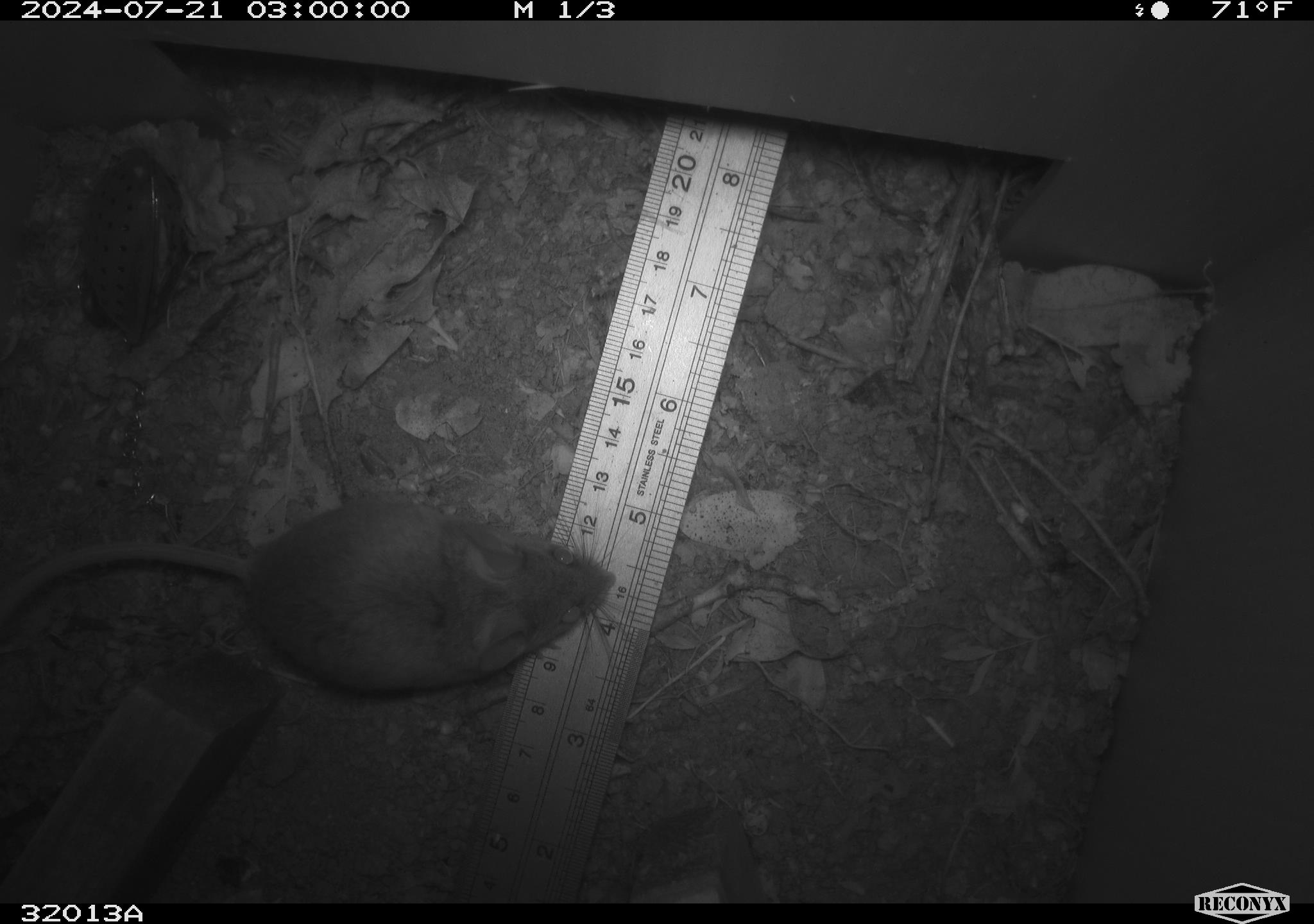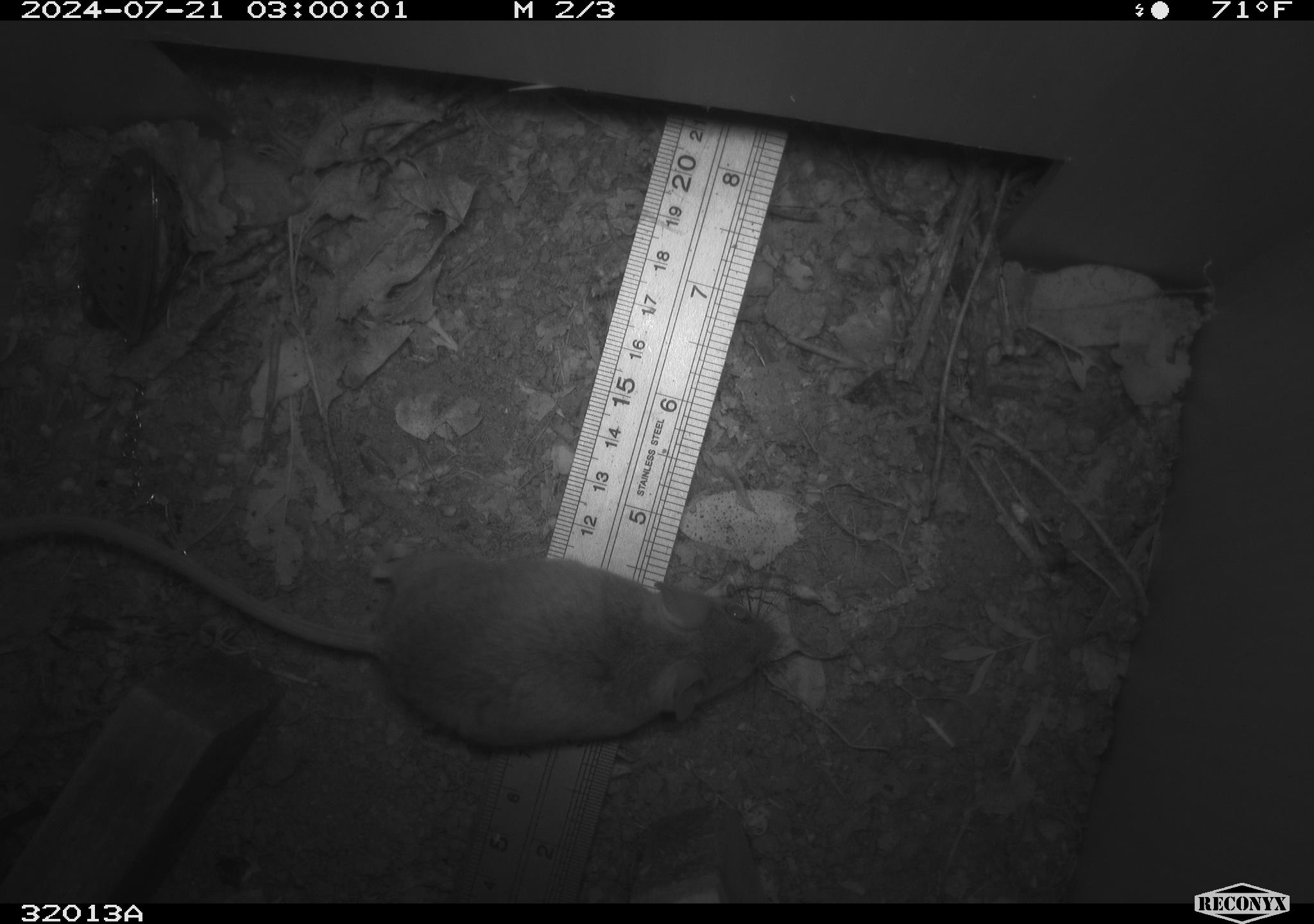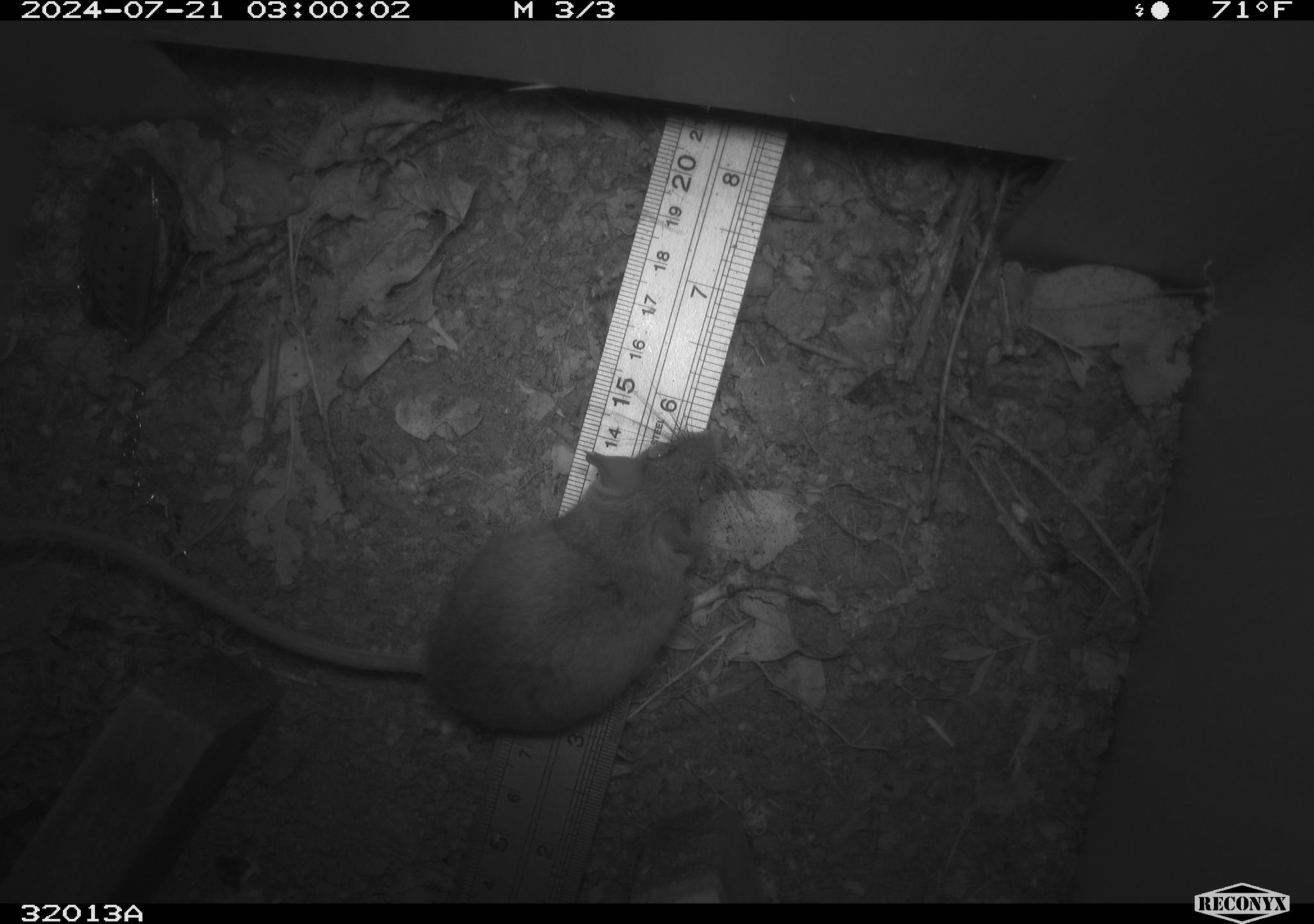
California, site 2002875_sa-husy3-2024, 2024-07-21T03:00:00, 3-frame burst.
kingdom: Animalia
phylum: Chordata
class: Mammalia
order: Rodentia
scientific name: Rodentia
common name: rodent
Rodent (Rodentia).